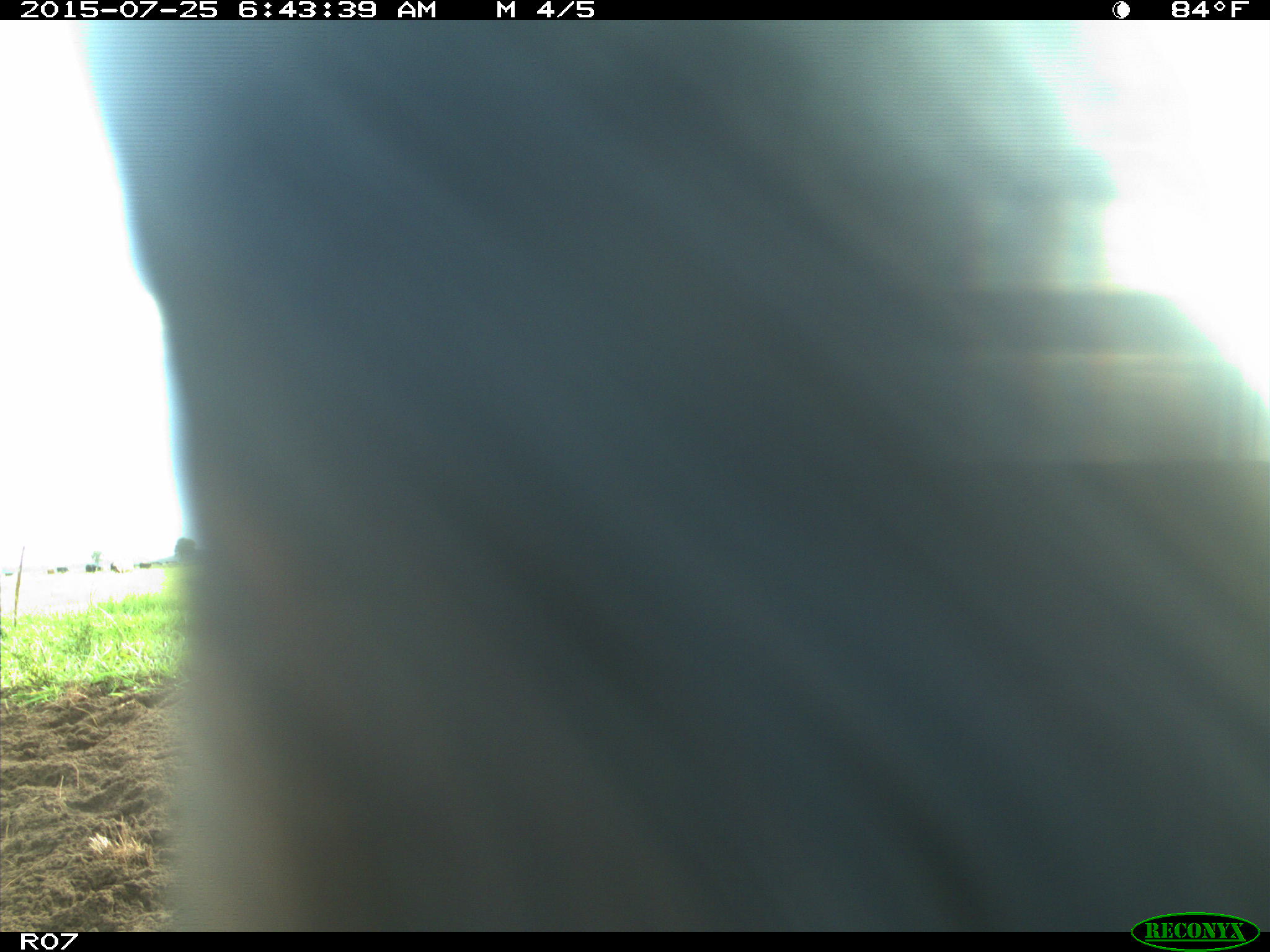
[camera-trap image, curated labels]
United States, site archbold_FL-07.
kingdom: Animalia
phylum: Chordata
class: Mammalia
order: Artiodactyla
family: Bovidae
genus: Bos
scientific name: Bos taurus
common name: domestic cow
Bos taurus (domestic cow).